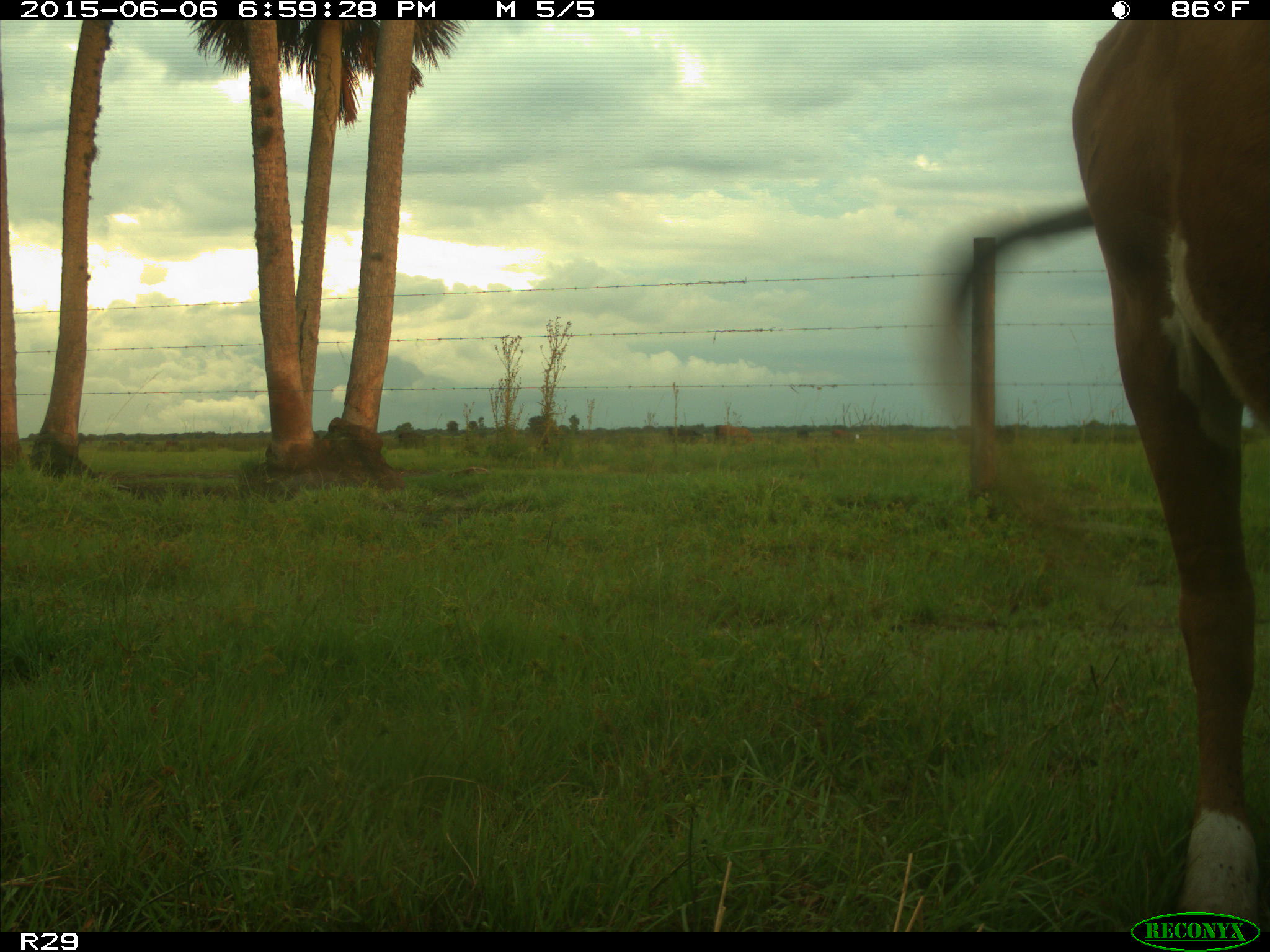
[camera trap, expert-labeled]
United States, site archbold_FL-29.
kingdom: Animalia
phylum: Chordata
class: Mammalia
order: Artiodactyla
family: Bovidae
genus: Bos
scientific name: Bos taurus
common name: domestic cow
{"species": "Bos taurus (domestic cow)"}